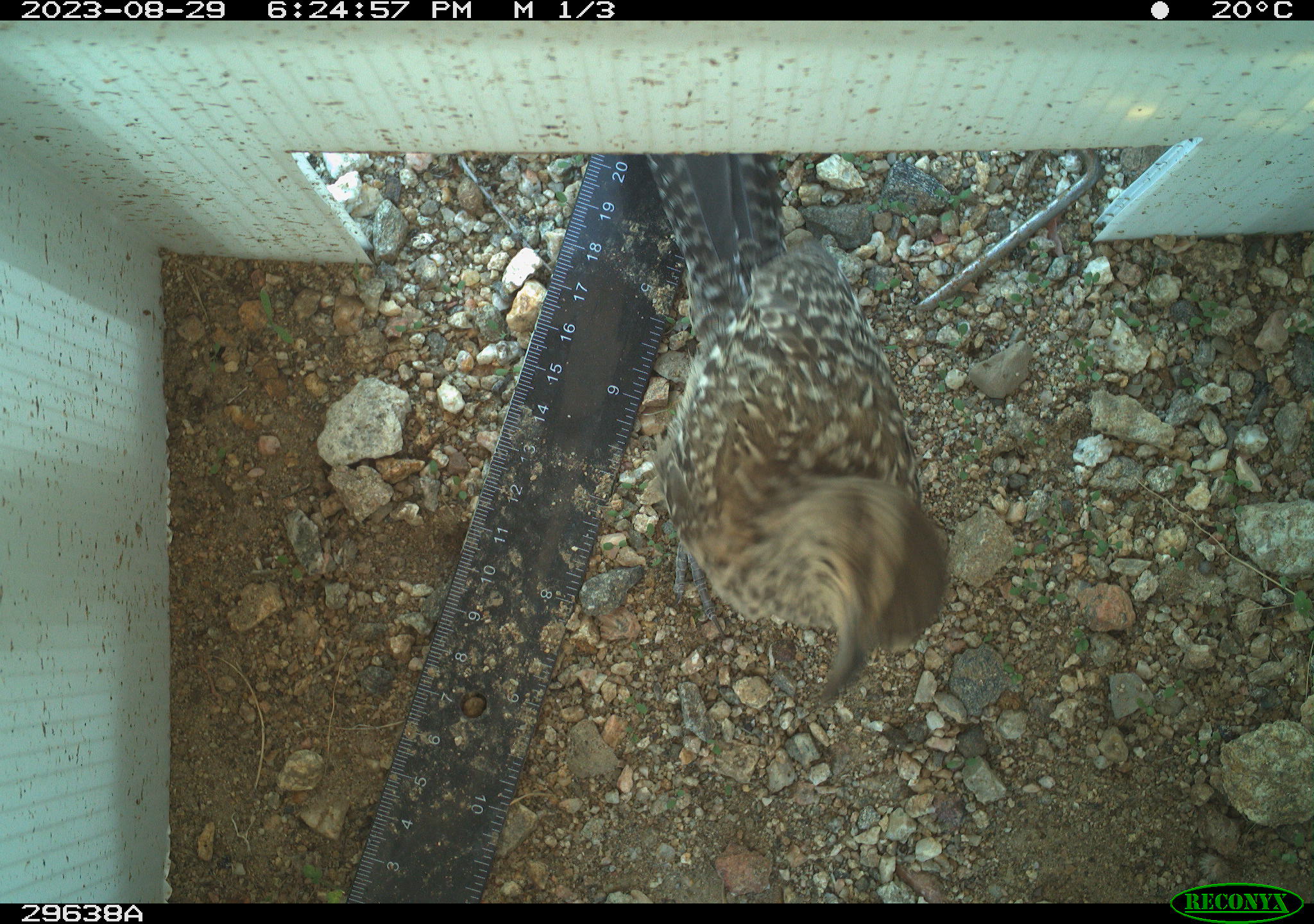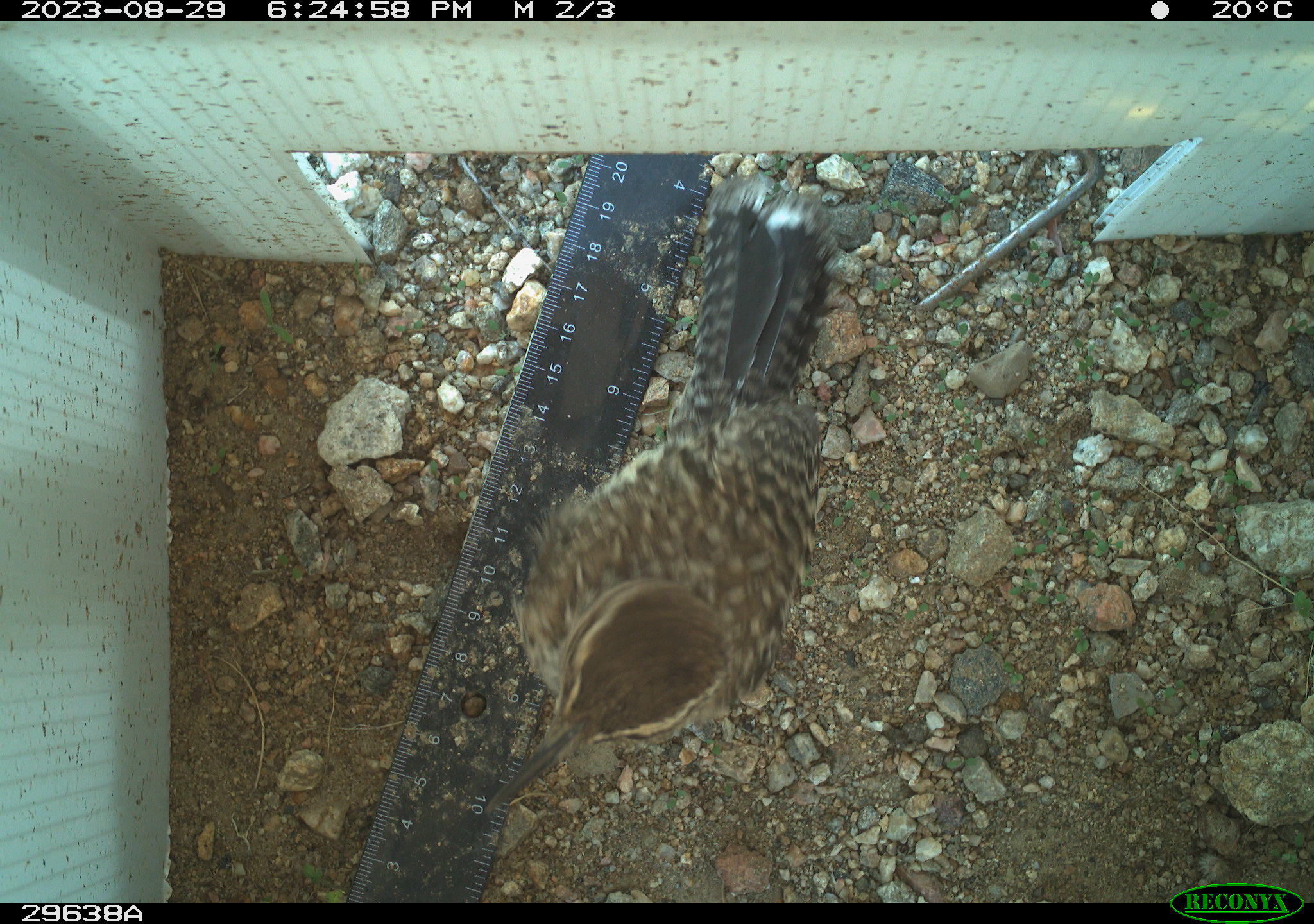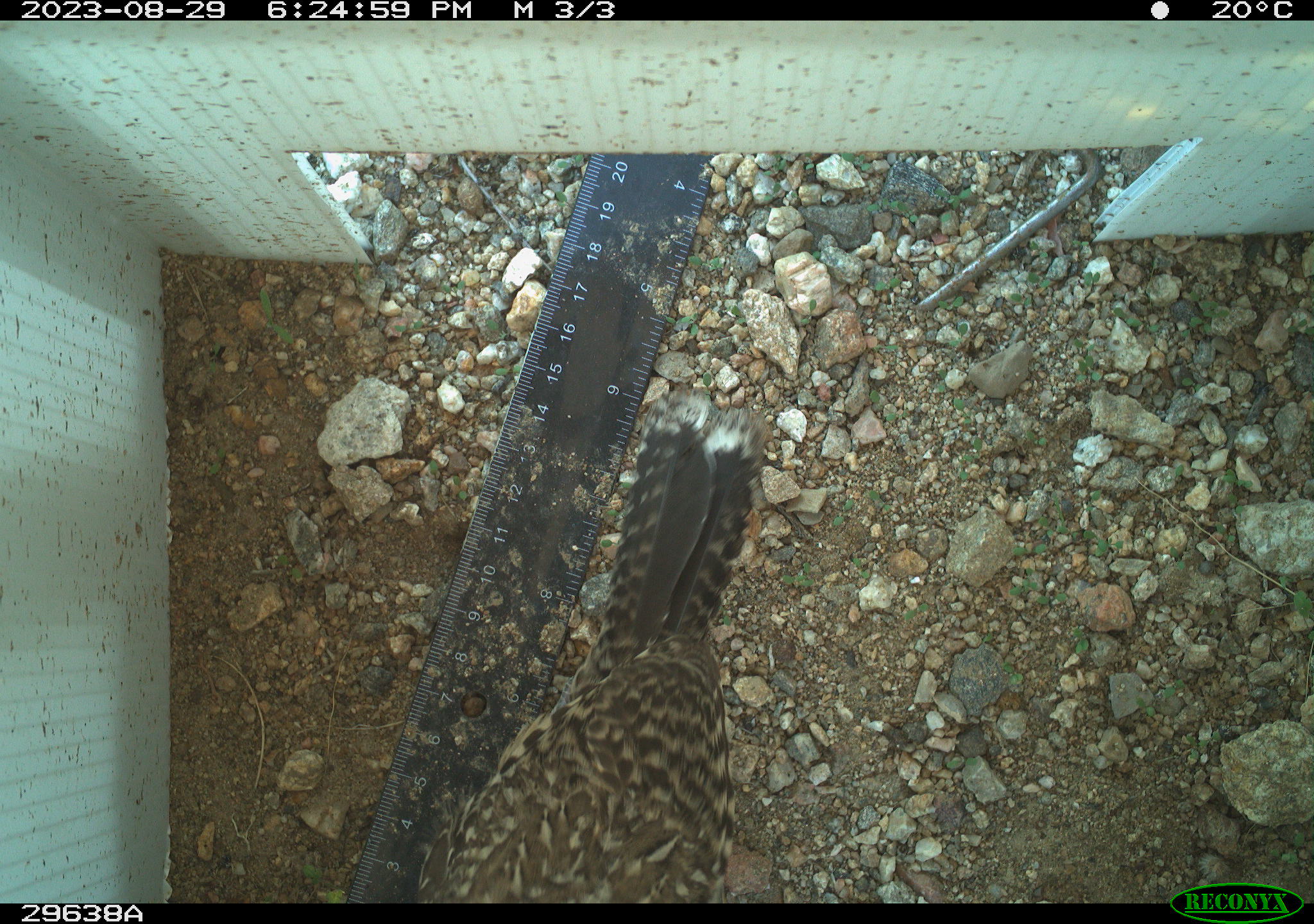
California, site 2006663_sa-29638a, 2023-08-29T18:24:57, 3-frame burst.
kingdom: Animalia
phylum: Chordata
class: Aves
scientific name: Aves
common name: bird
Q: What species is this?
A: Bird (Aves).